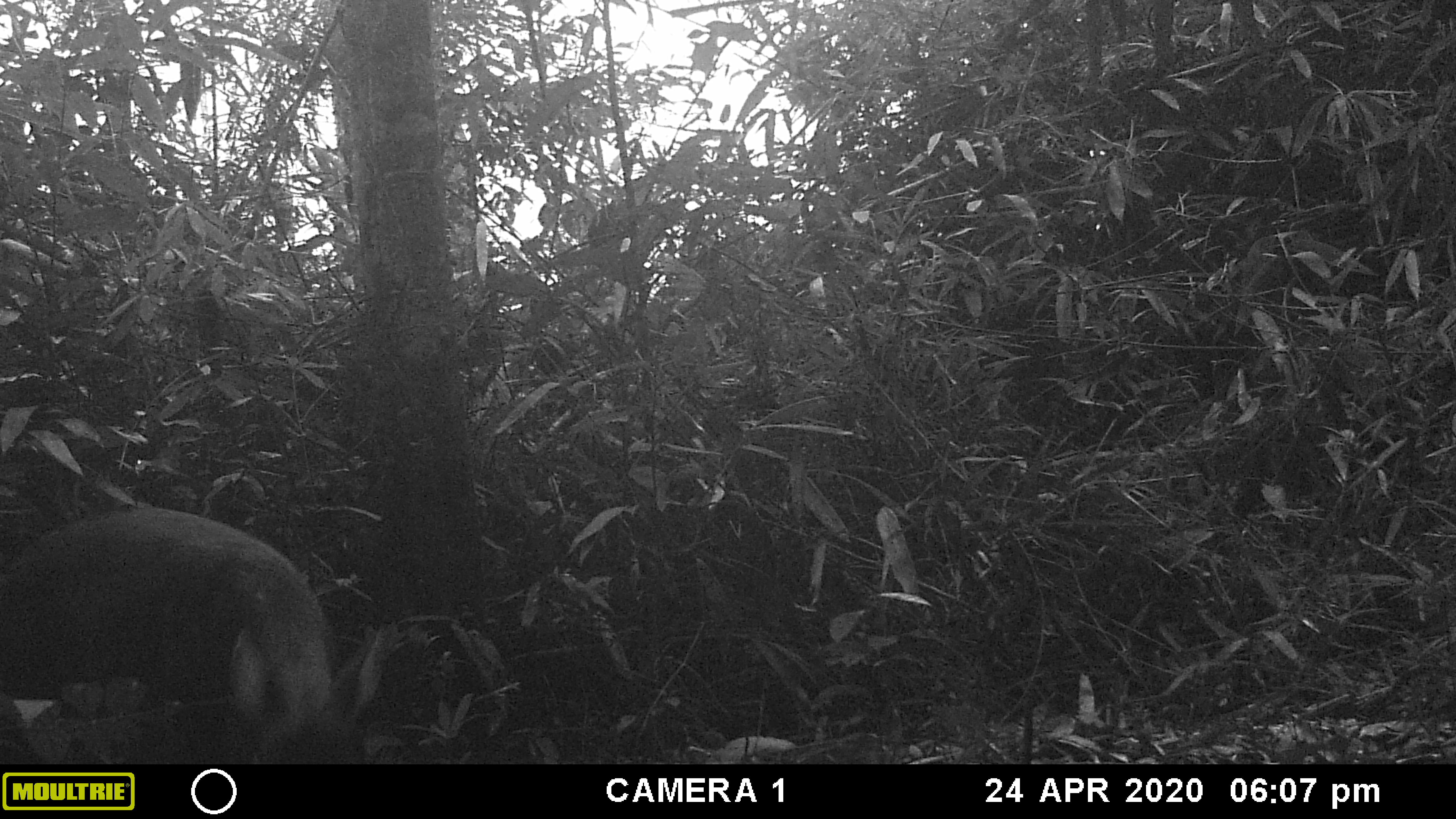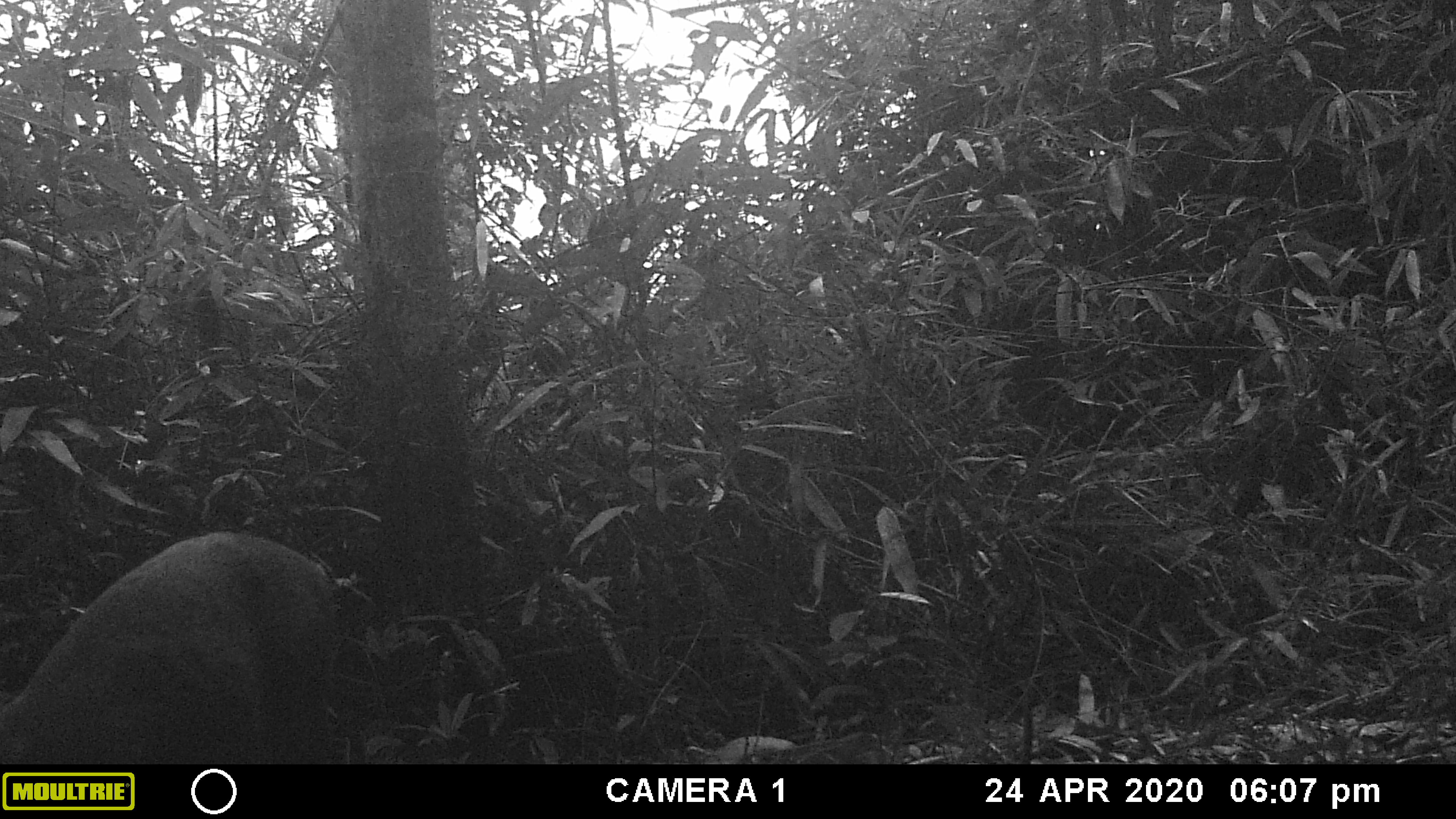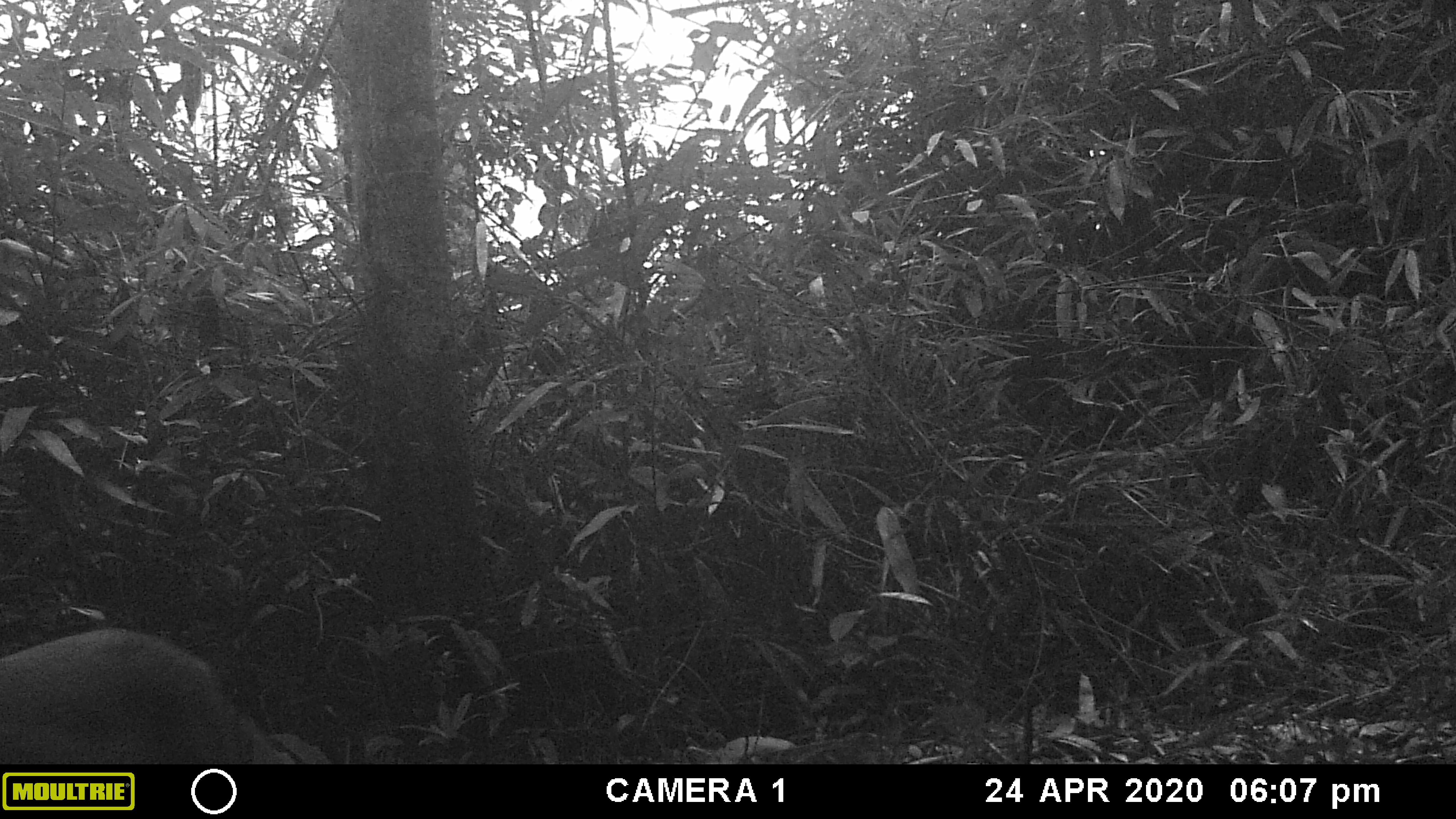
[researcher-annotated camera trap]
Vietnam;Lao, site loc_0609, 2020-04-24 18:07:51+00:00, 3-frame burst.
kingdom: Animalia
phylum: Chordata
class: Mammalia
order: Artiodactyla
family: Cervidae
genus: Muntiacus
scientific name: Muntiacus rooseveltorum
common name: roosevelt's muntjac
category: roosevelts muntjac group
Roosevelts muntjac group (roosevelt's muntjac) (Muntiacus rooseveltorum). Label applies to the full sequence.